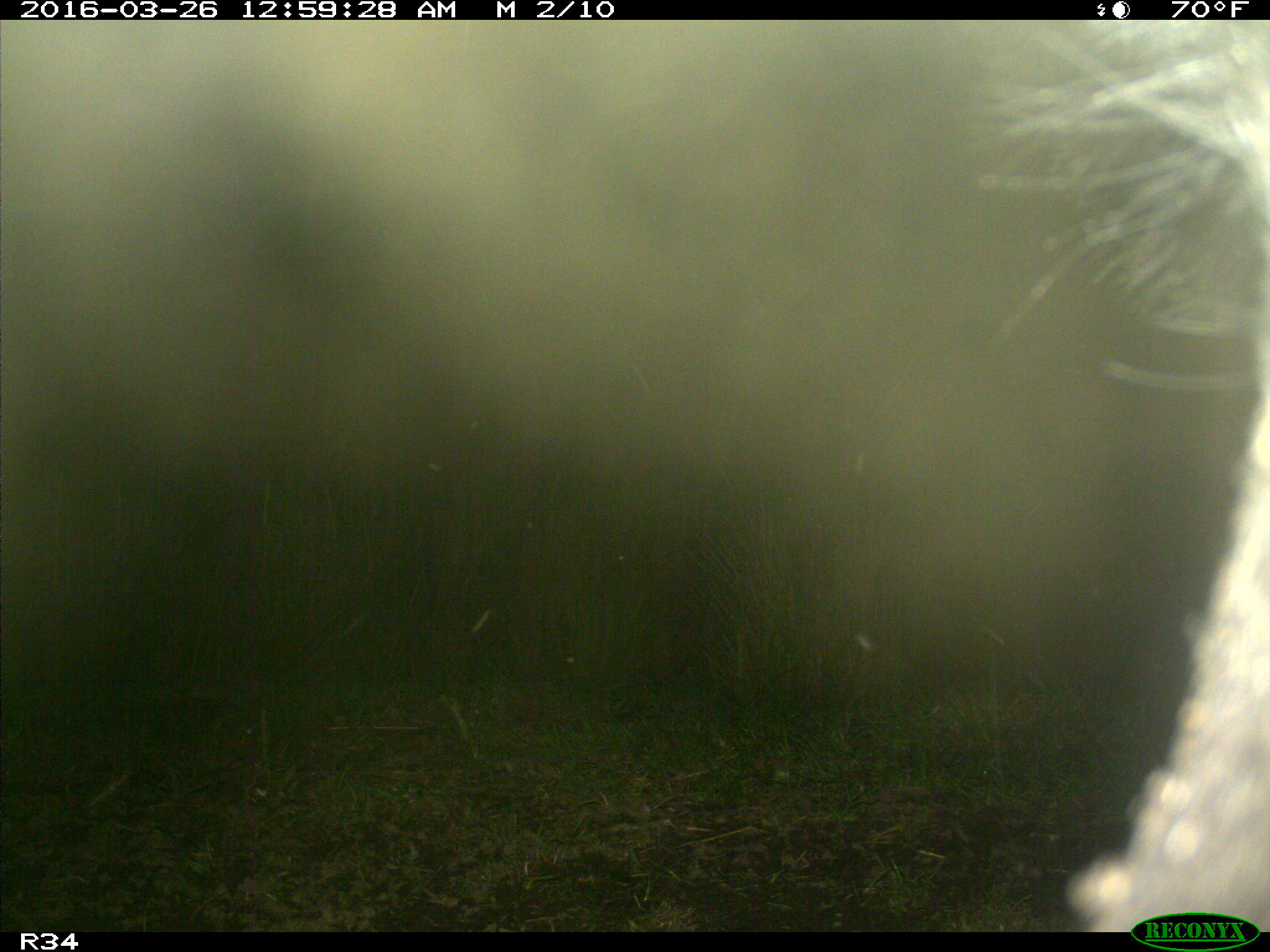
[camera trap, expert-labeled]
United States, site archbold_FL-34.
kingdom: Animalia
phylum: Chordata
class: Mammalia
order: Artiodactyla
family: Bovidae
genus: Bos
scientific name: Bos taurus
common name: domestic cow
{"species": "Bos taurus (domestic cow)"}